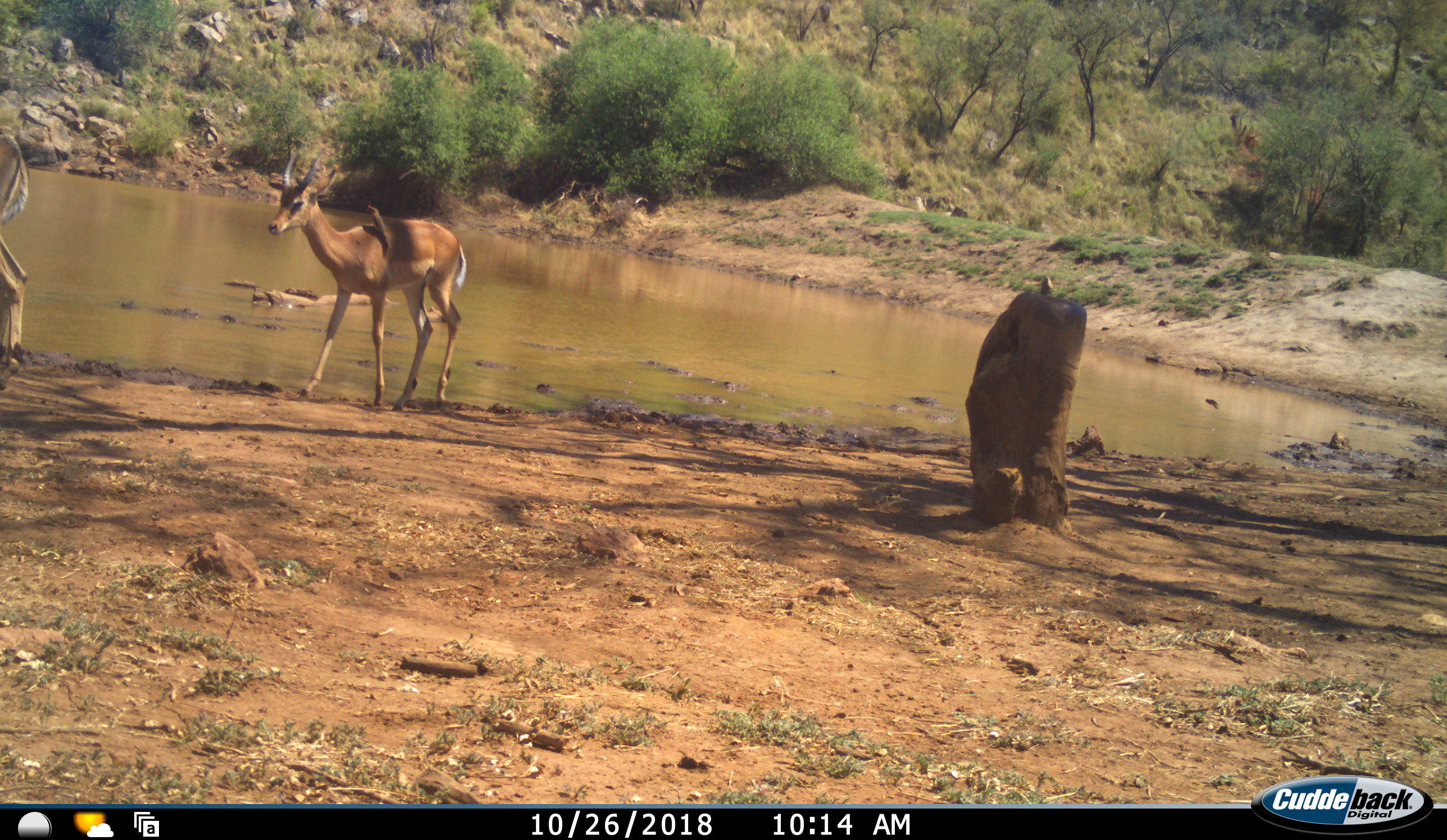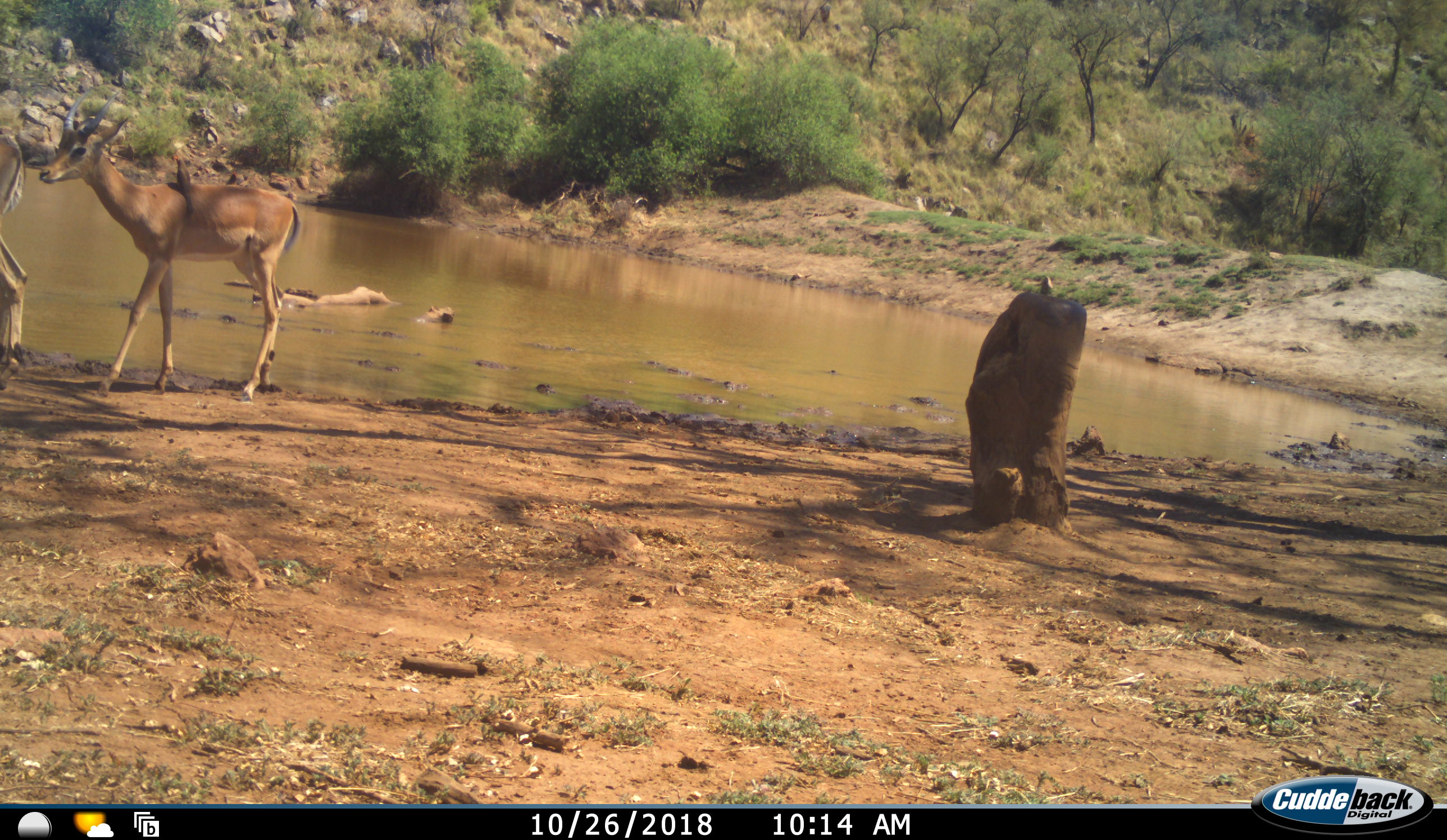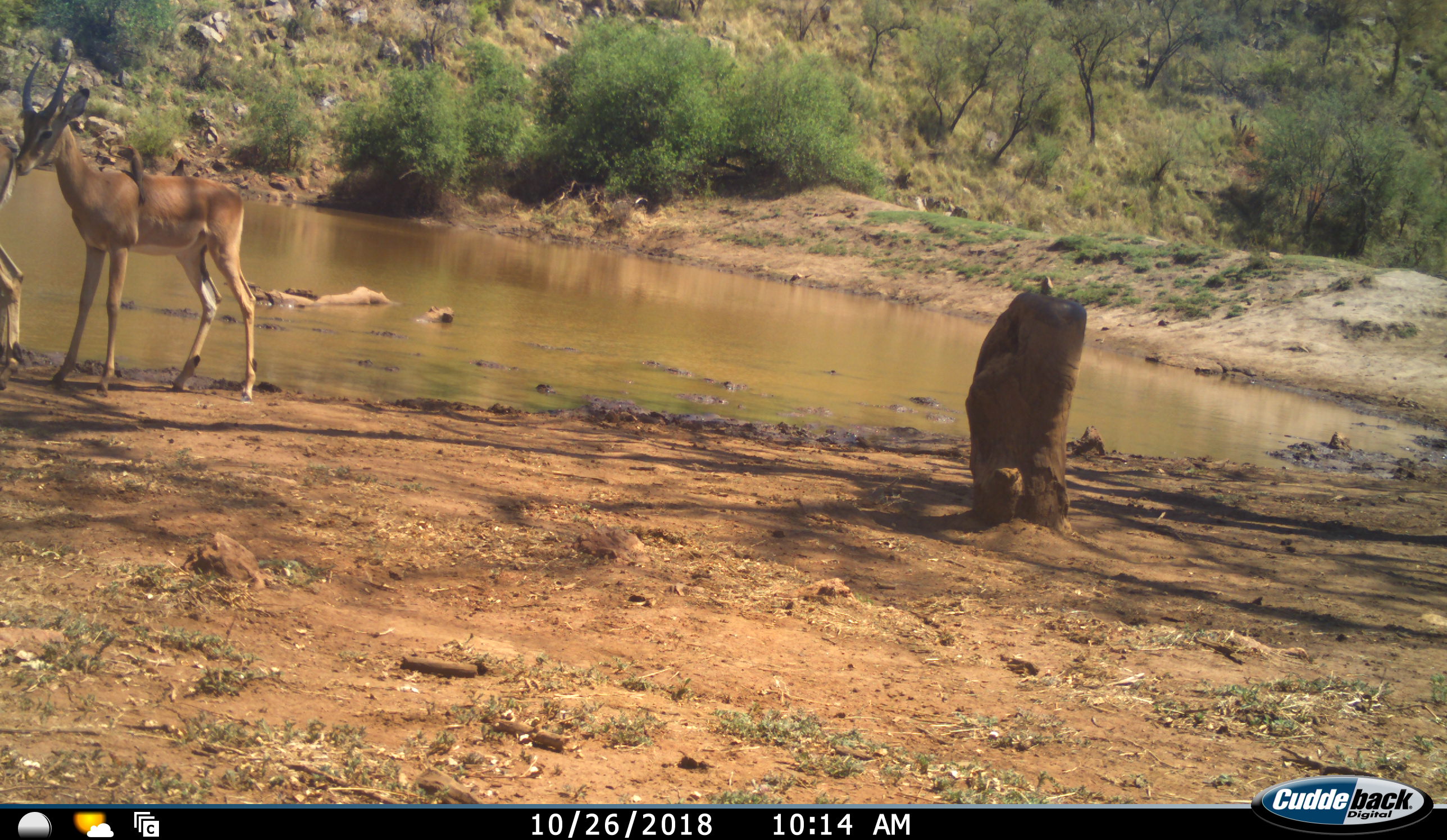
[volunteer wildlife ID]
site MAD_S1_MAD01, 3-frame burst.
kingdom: Animalia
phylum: Chordata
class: Mammalia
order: Artiodactyla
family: Bovidae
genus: Aepyceros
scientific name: Aepyceros melampus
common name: impala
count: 2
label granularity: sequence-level